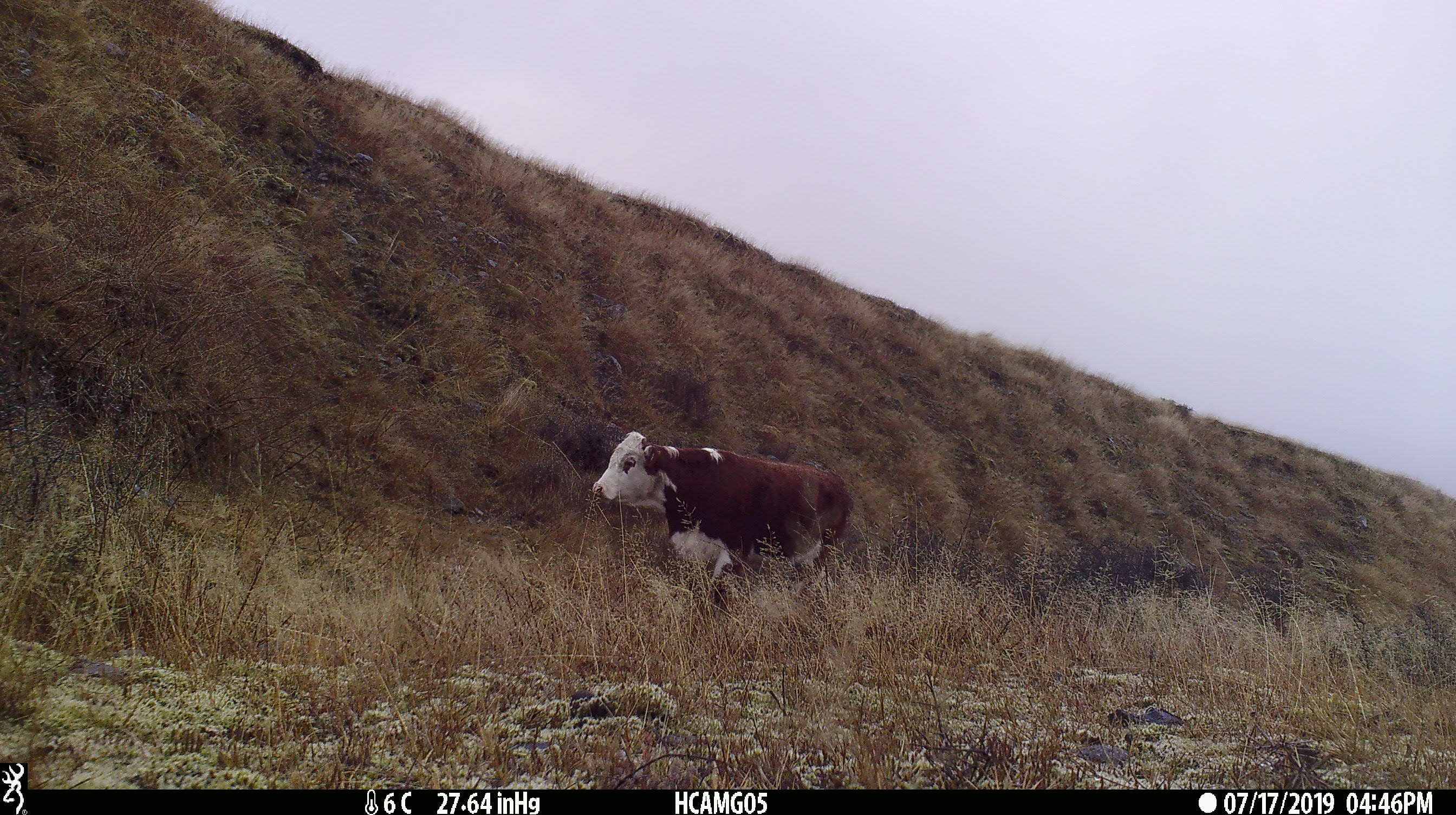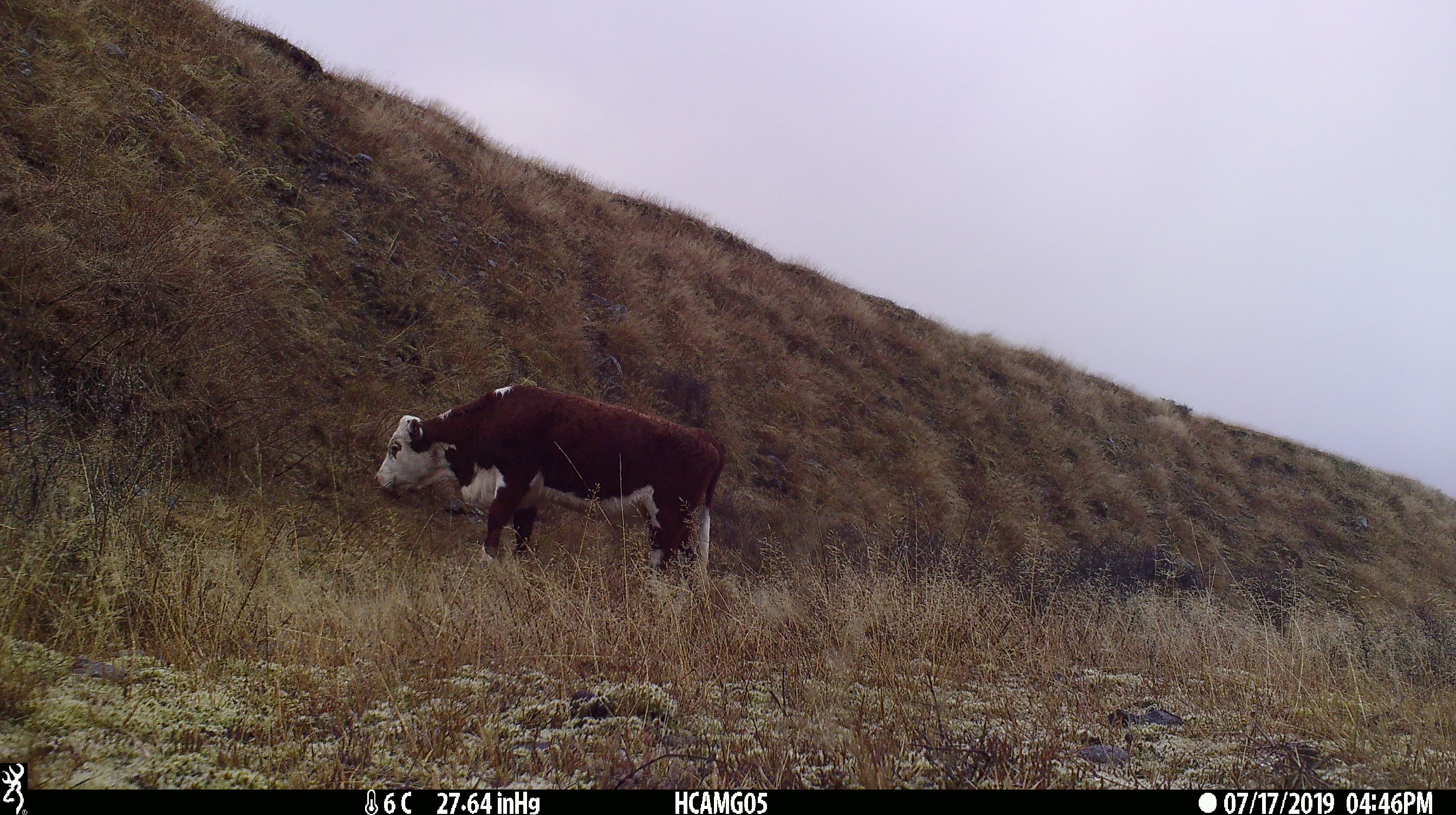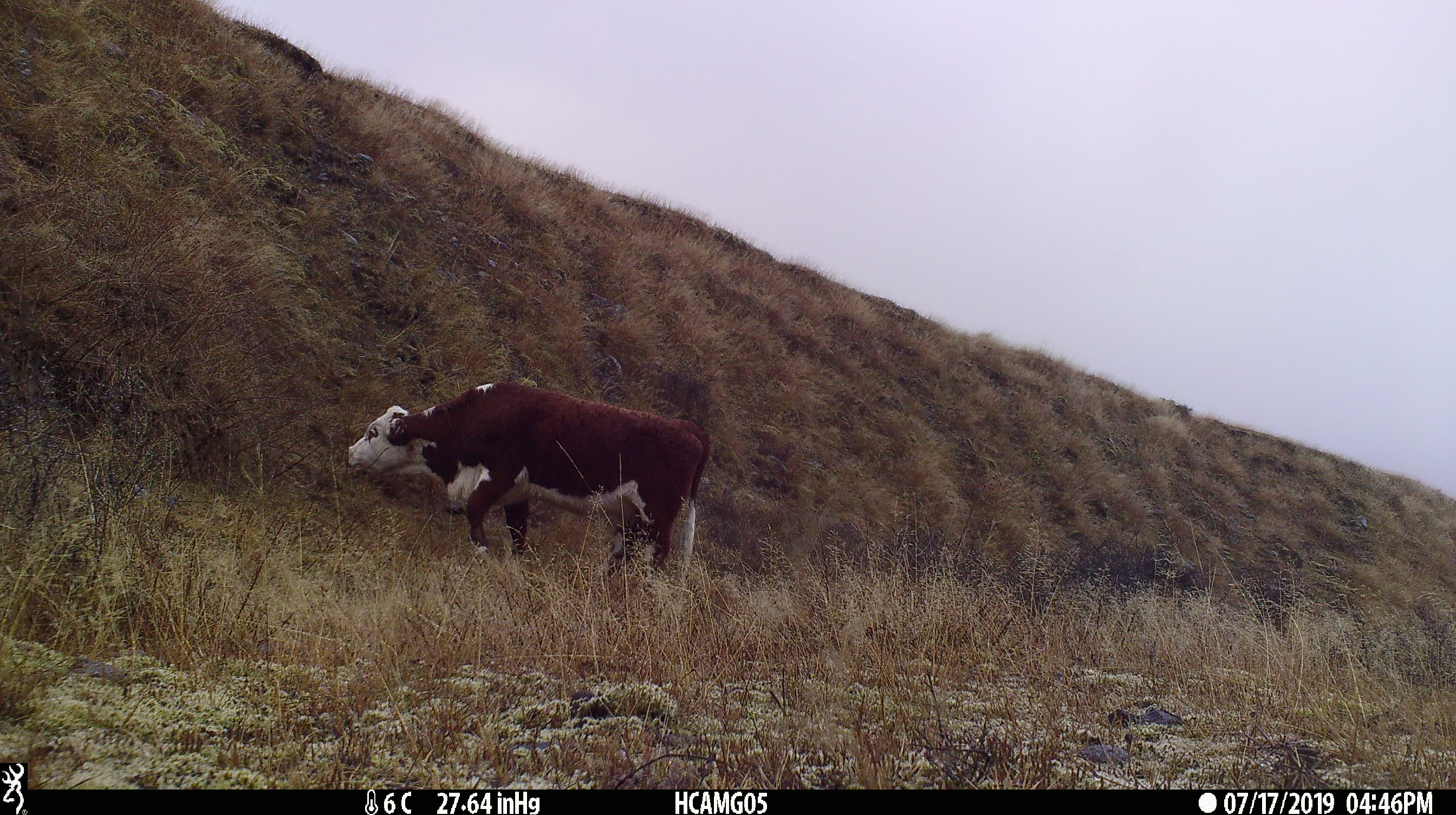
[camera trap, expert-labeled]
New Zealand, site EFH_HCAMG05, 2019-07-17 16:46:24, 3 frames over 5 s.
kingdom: Animalia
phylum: Chordata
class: Mammalia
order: Artiodactyla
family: Bovidae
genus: Bos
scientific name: Bos taurus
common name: domestic cow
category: cow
Cow (domestic cow) (Bos taurus).